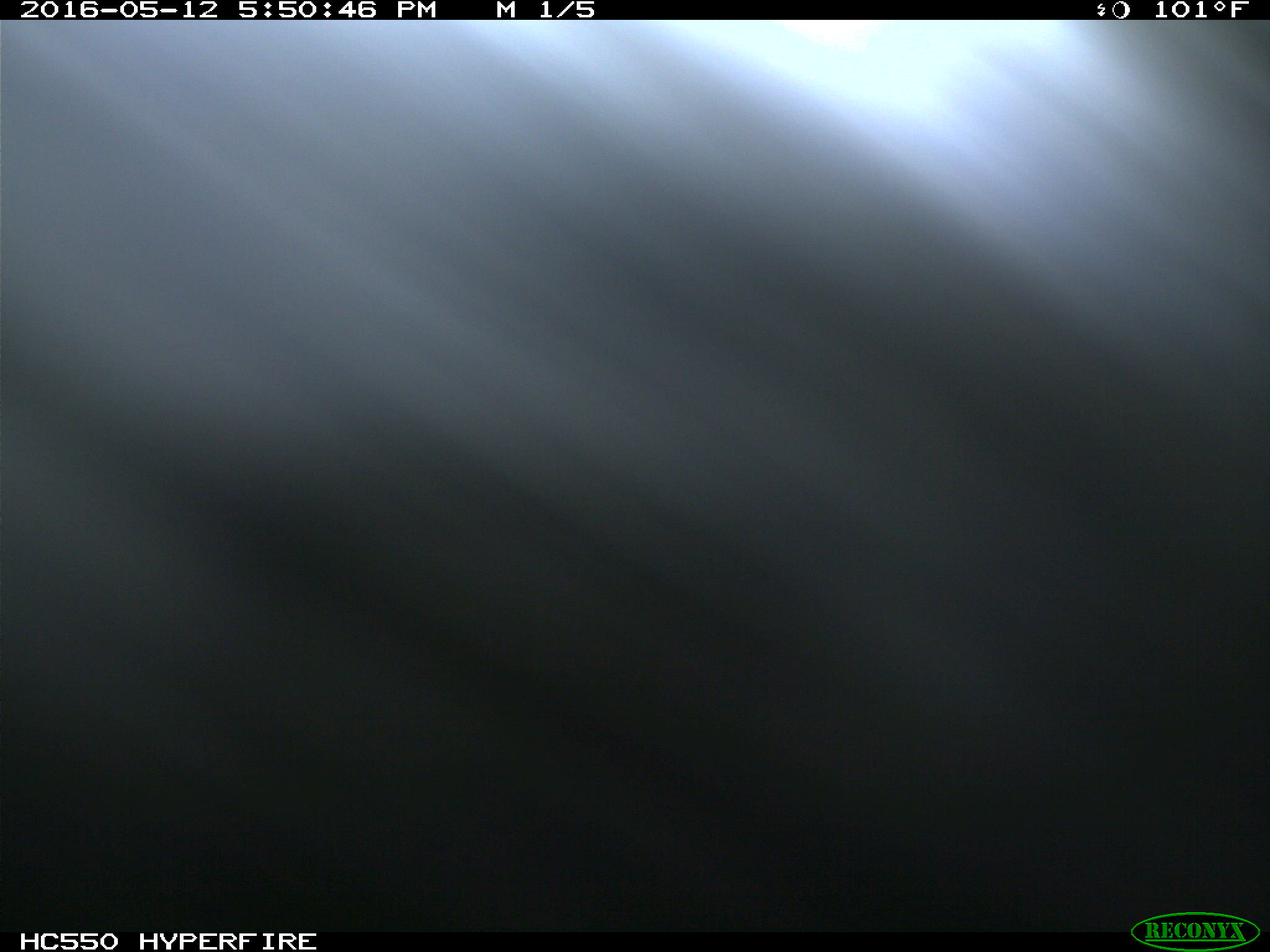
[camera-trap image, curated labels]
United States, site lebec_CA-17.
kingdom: Animalia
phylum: Chordata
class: Mammalia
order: Artiodactyla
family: Bovidae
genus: Bos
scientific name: Bos taurus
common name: domestic cow